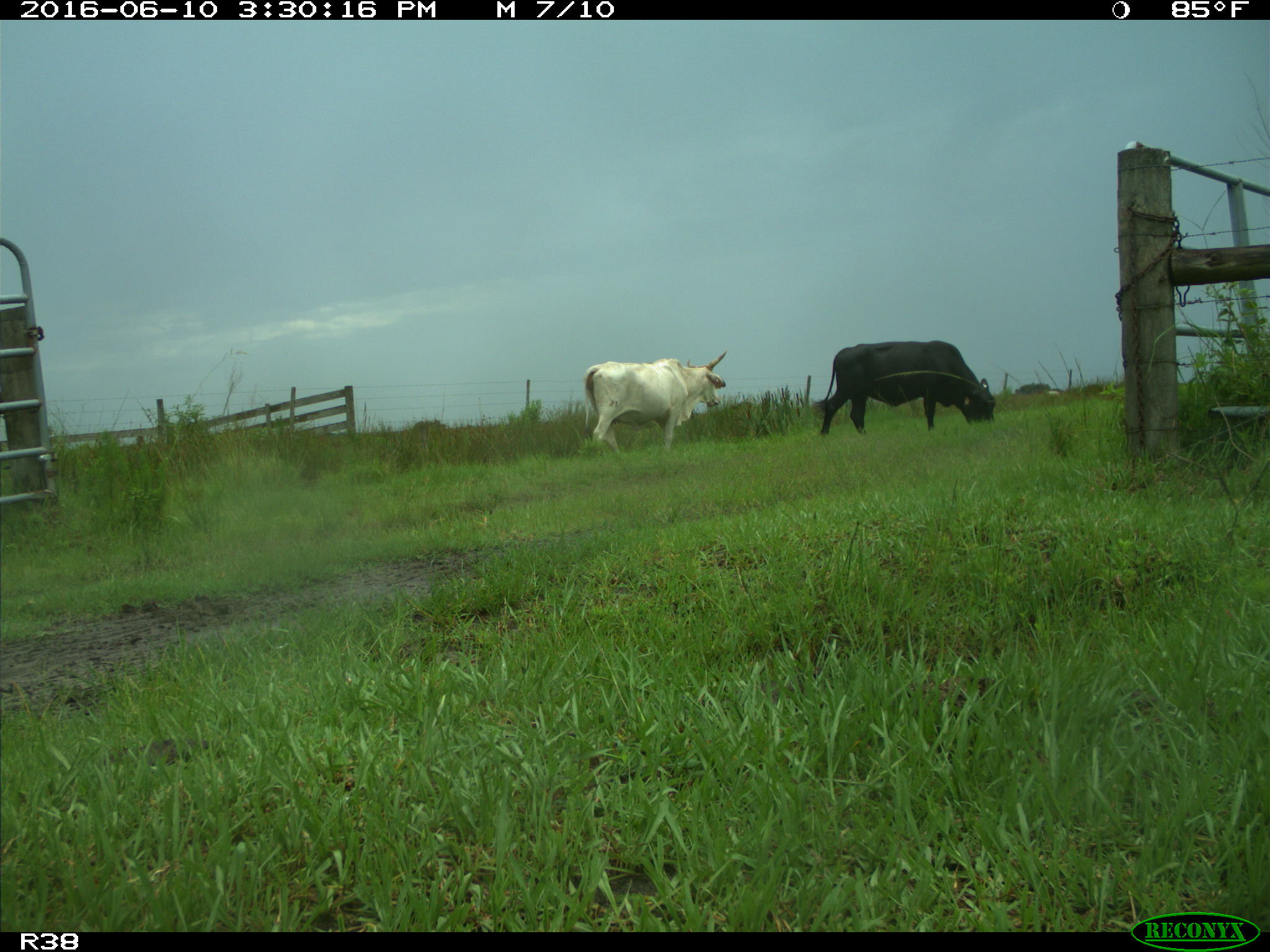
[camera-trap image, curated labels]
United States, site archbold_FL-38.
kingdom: Animalia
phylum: Chordata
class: Mammalia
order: Artiodactyla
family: Bovidae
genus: Bos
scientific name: Bos taurus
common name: domestic cow